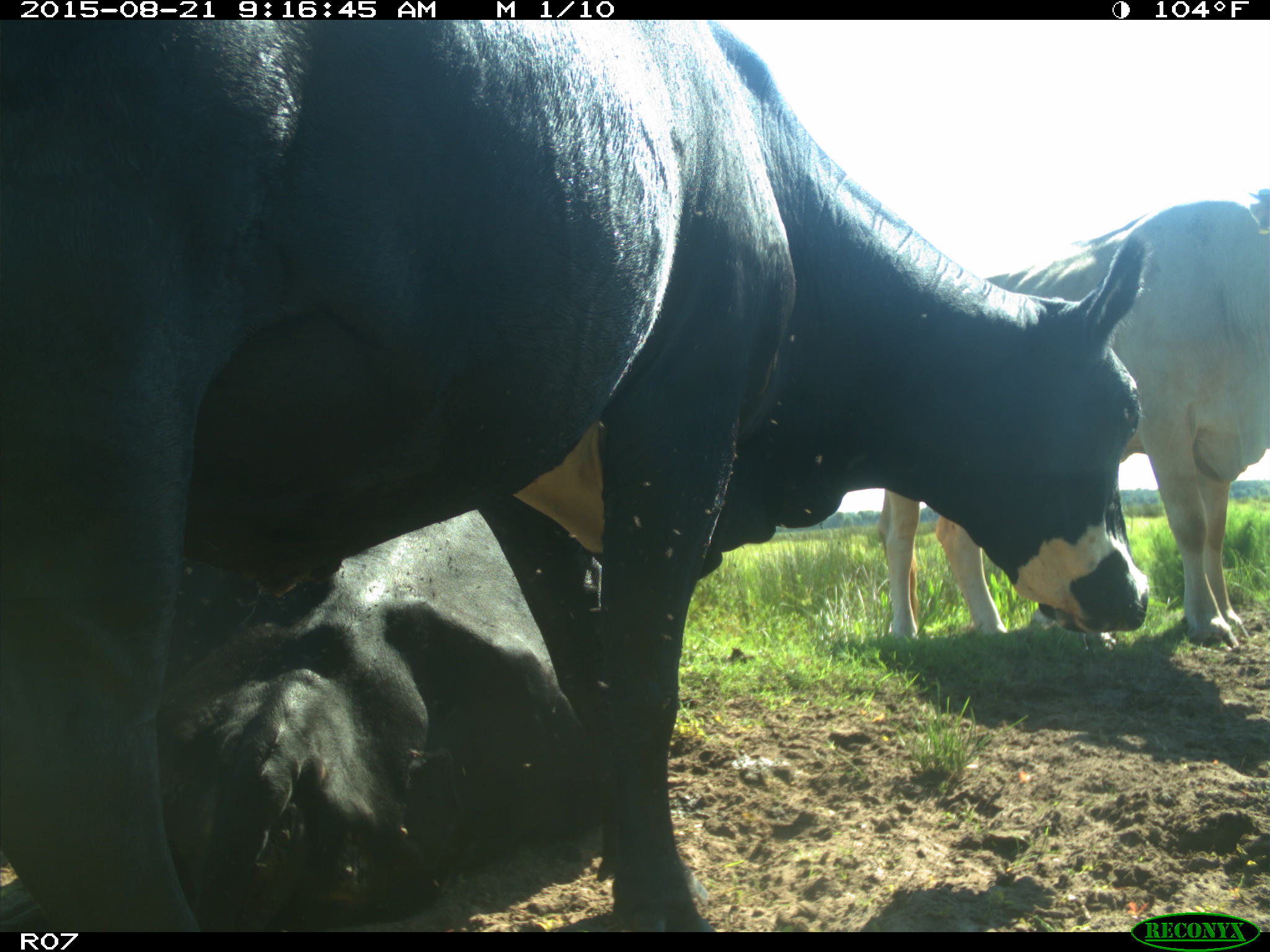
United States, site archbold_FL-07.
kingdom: Animalia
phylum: Chordata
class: Mammalia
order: Artiodactyla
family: Bovidae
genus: Bos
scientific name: Bos taurus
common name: domestic cow